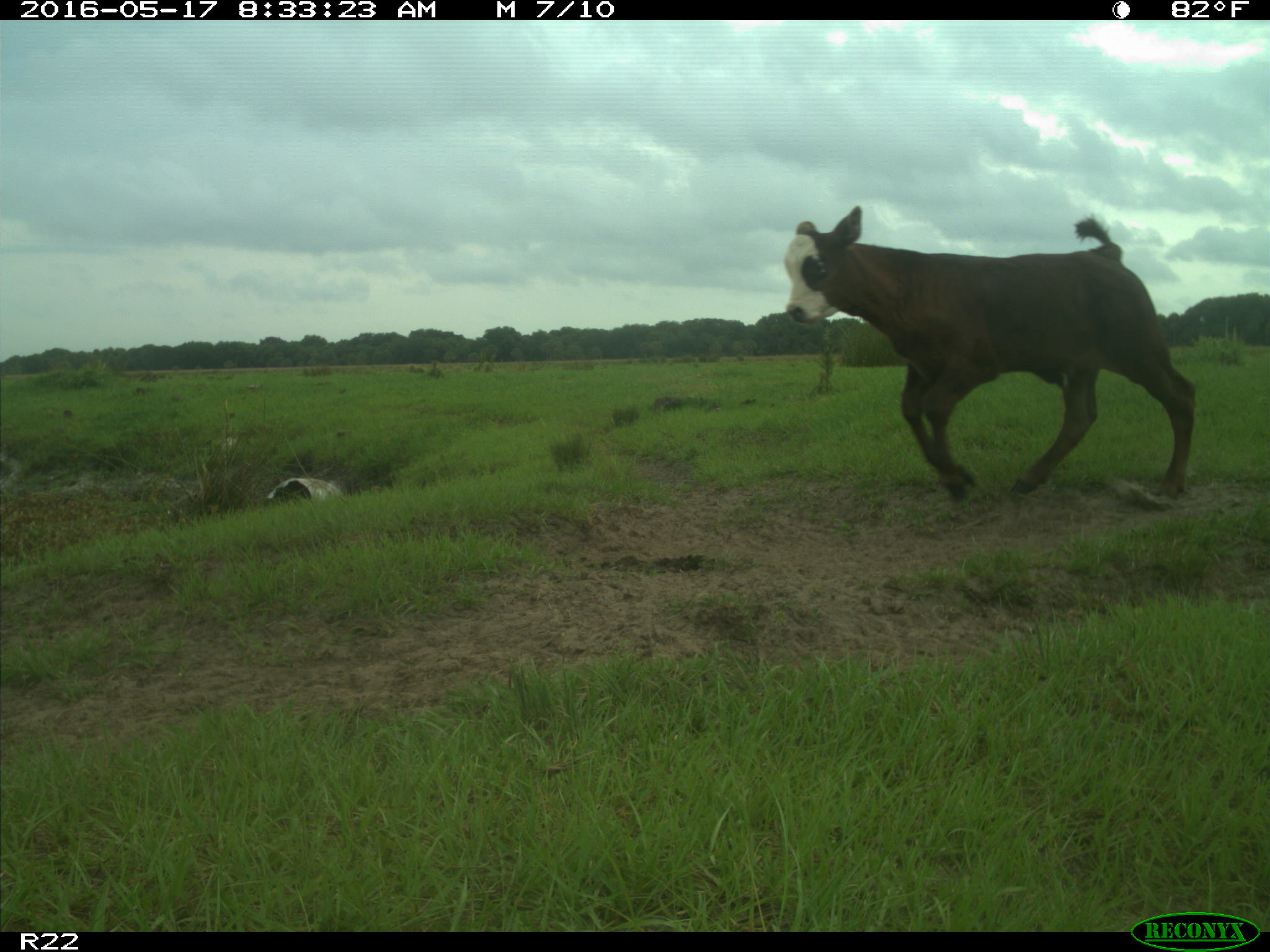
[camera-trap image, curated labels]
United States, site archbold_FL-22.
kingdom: Animalia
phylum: Chordata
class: Mammalia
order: Artiodactyla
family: Bovidae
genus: Bos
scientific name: Bos taurus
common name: domestic cow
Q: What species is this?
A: Bos taurus (domestic cow).